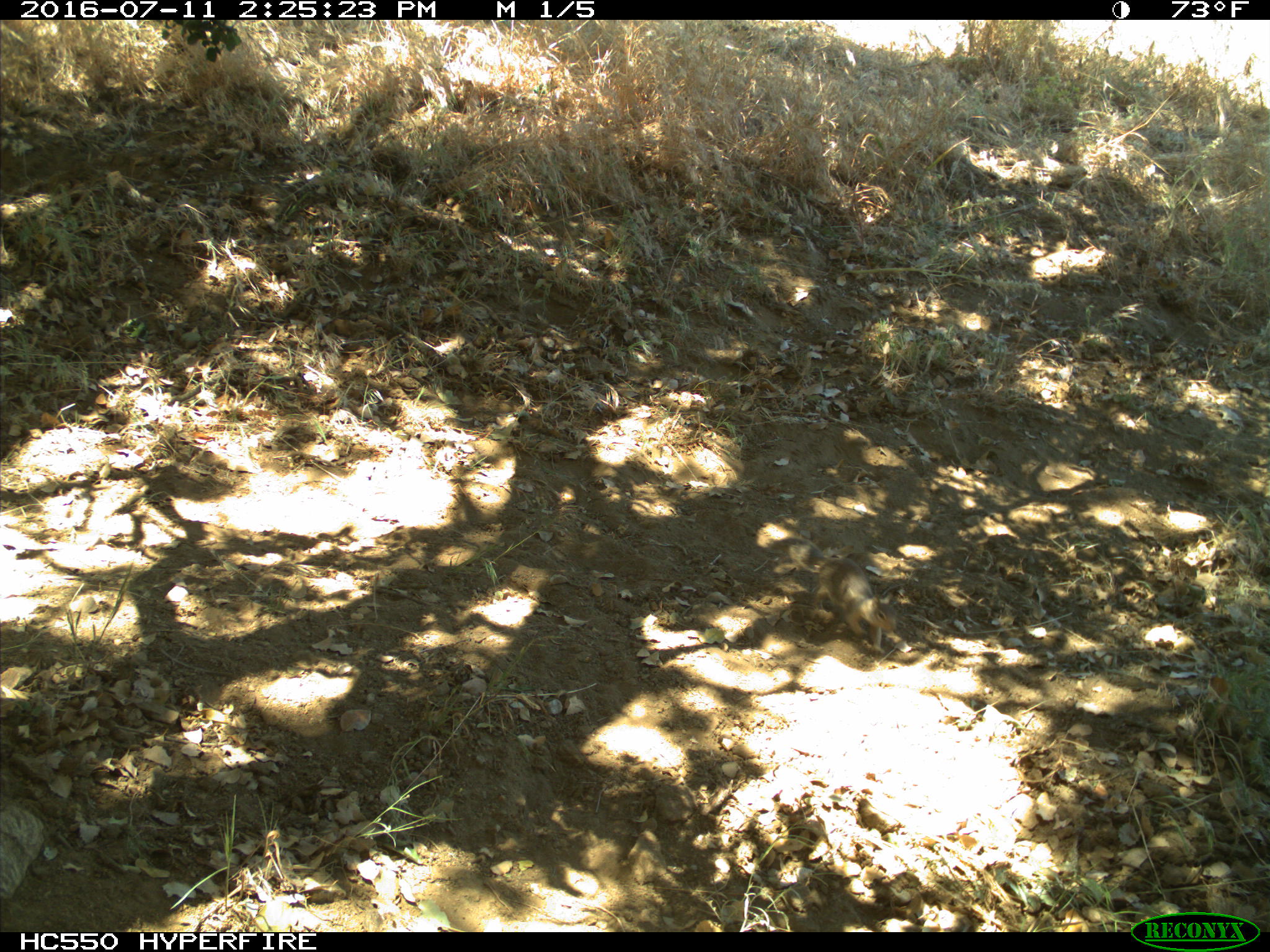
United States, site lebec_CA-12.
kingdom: Animalia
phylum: Chordata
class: Mammalia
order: Rodentia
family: Sciuridae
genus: Otospermophilus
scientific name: Otospermophilus beecheyi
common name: california ground squirrel